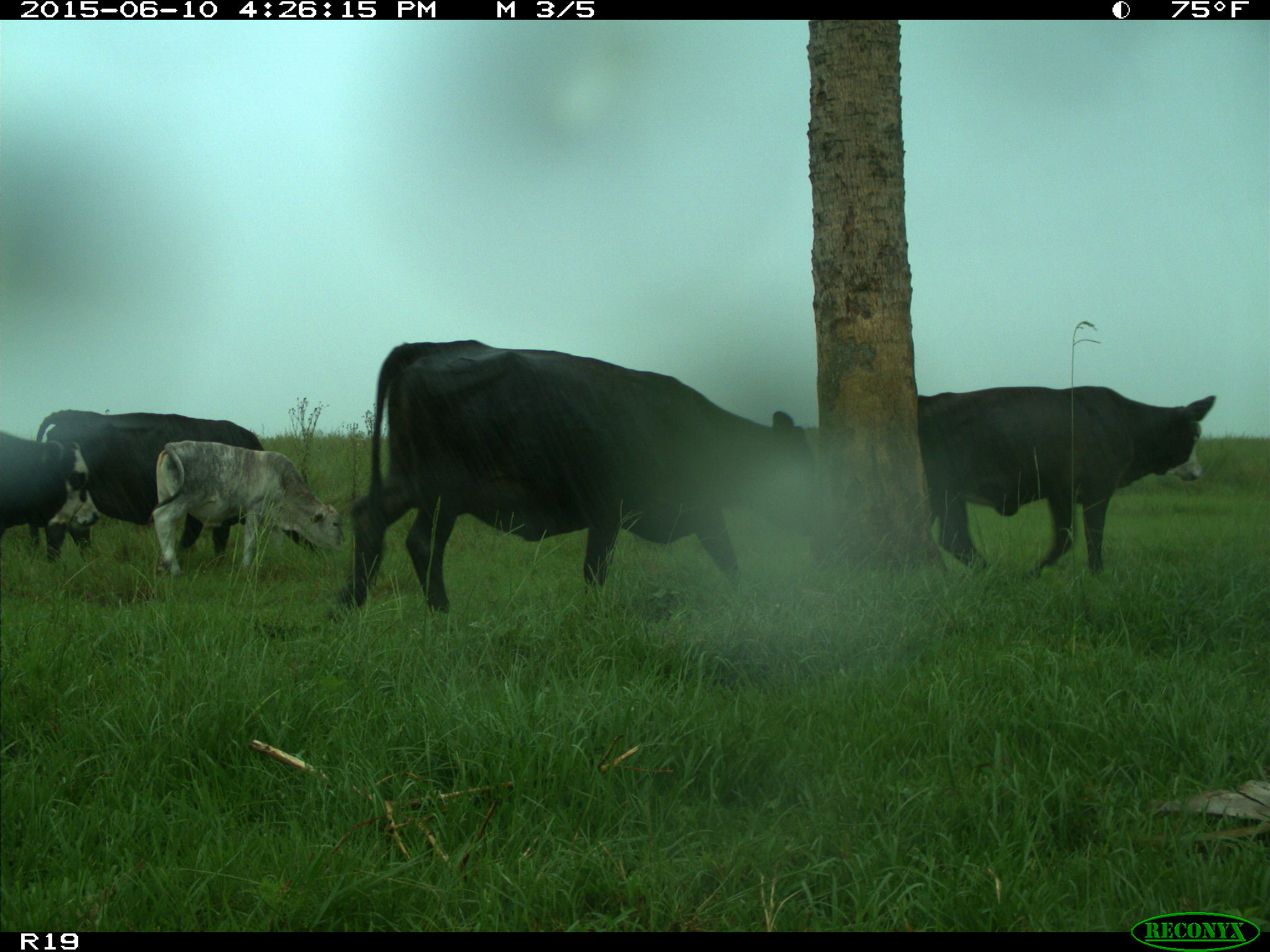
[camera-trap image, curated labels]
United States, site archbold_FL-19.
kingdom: Animalia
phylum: Chordata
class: Mammalia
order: Artiodactyla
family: Bovidae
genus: Bos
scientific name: Bos taurus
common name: domestic cow